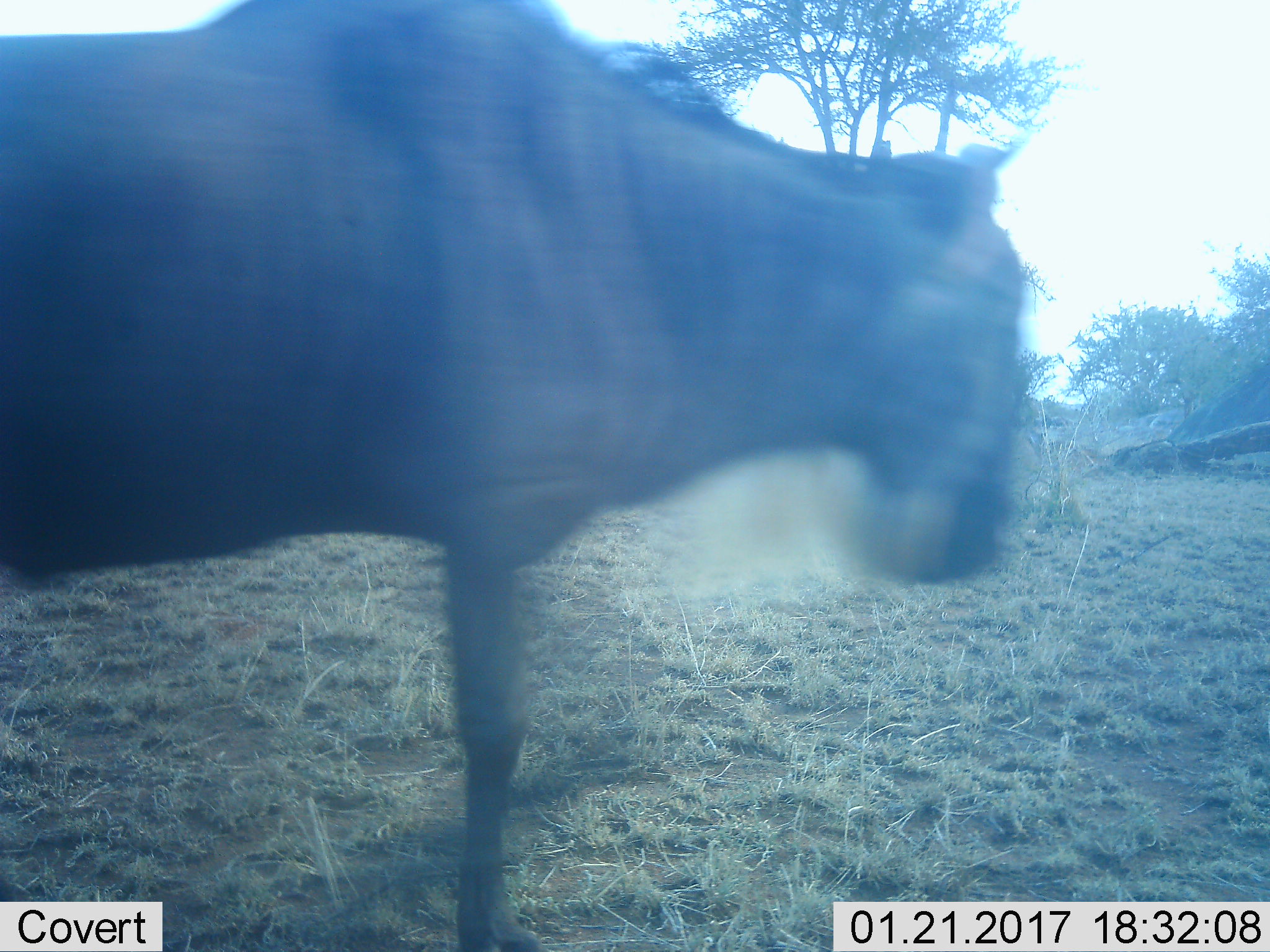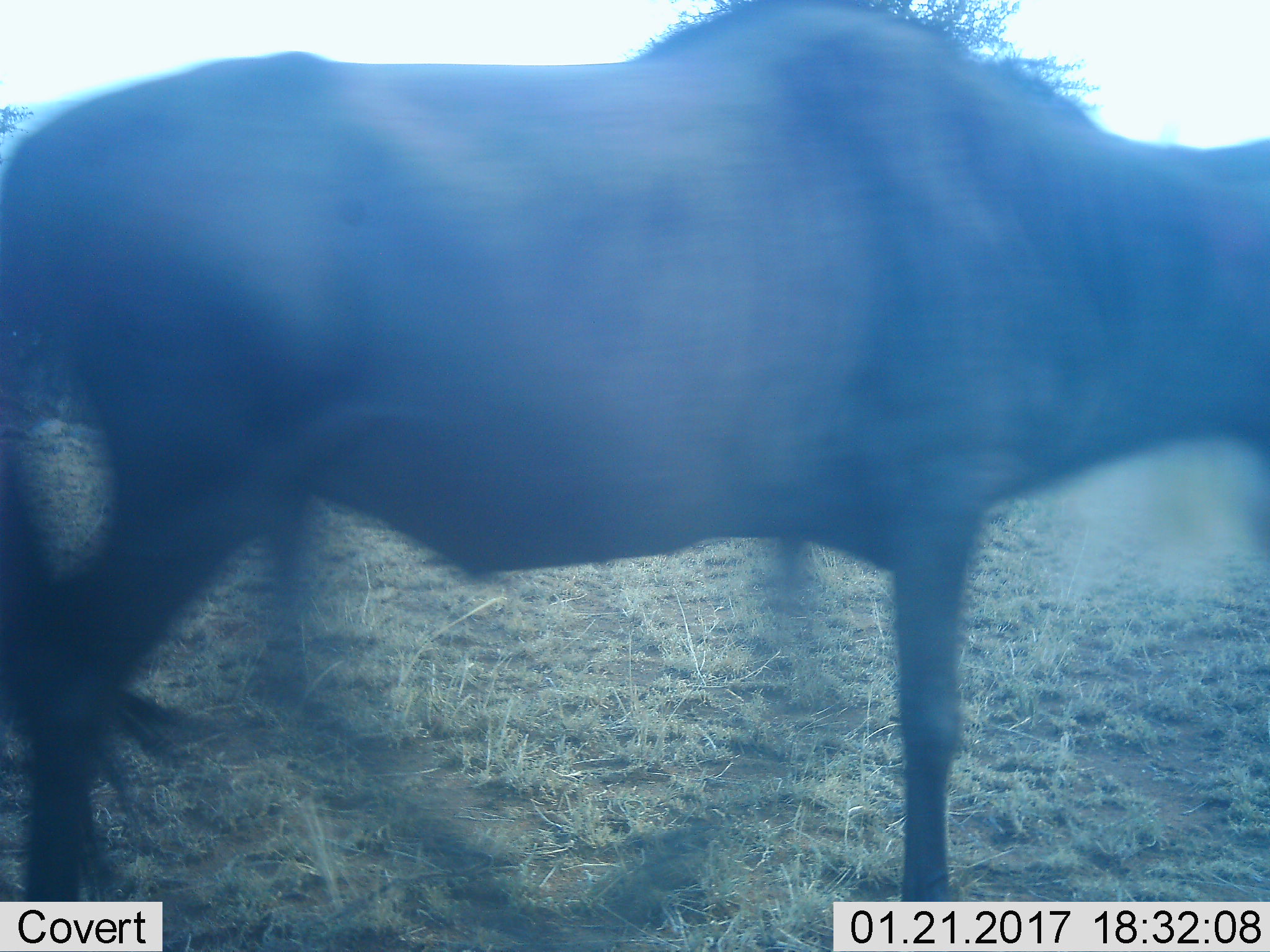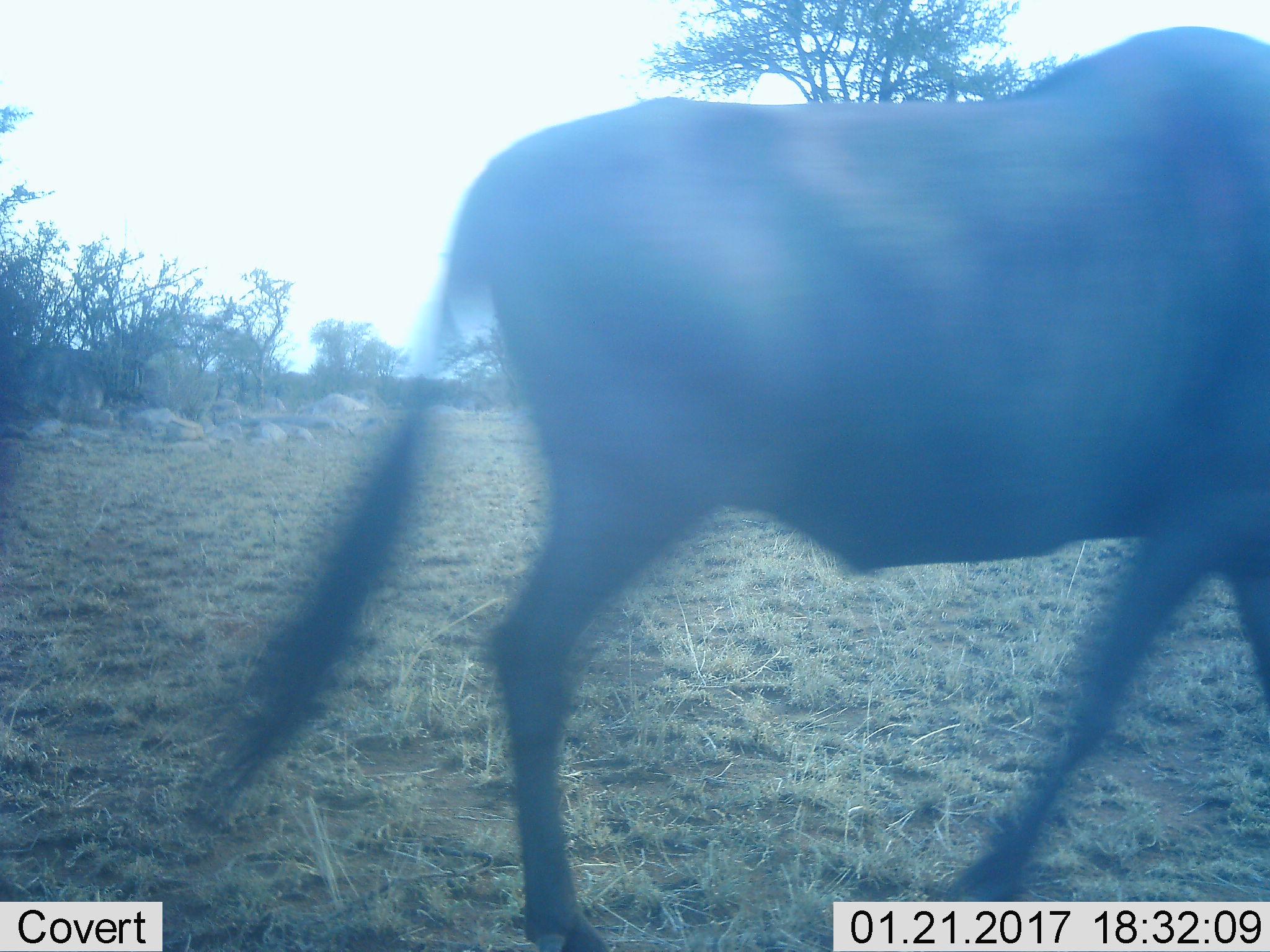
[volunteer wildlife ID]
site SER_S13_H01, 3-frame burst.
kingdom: Animalia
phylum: Chordata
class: Mammalia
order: Artiodactyla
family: Bovidae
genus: Connochaetes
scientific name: Connochaetes taurinus taurinus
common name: blue wildebeest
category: wildebeestblue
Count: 1.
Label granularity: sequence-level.